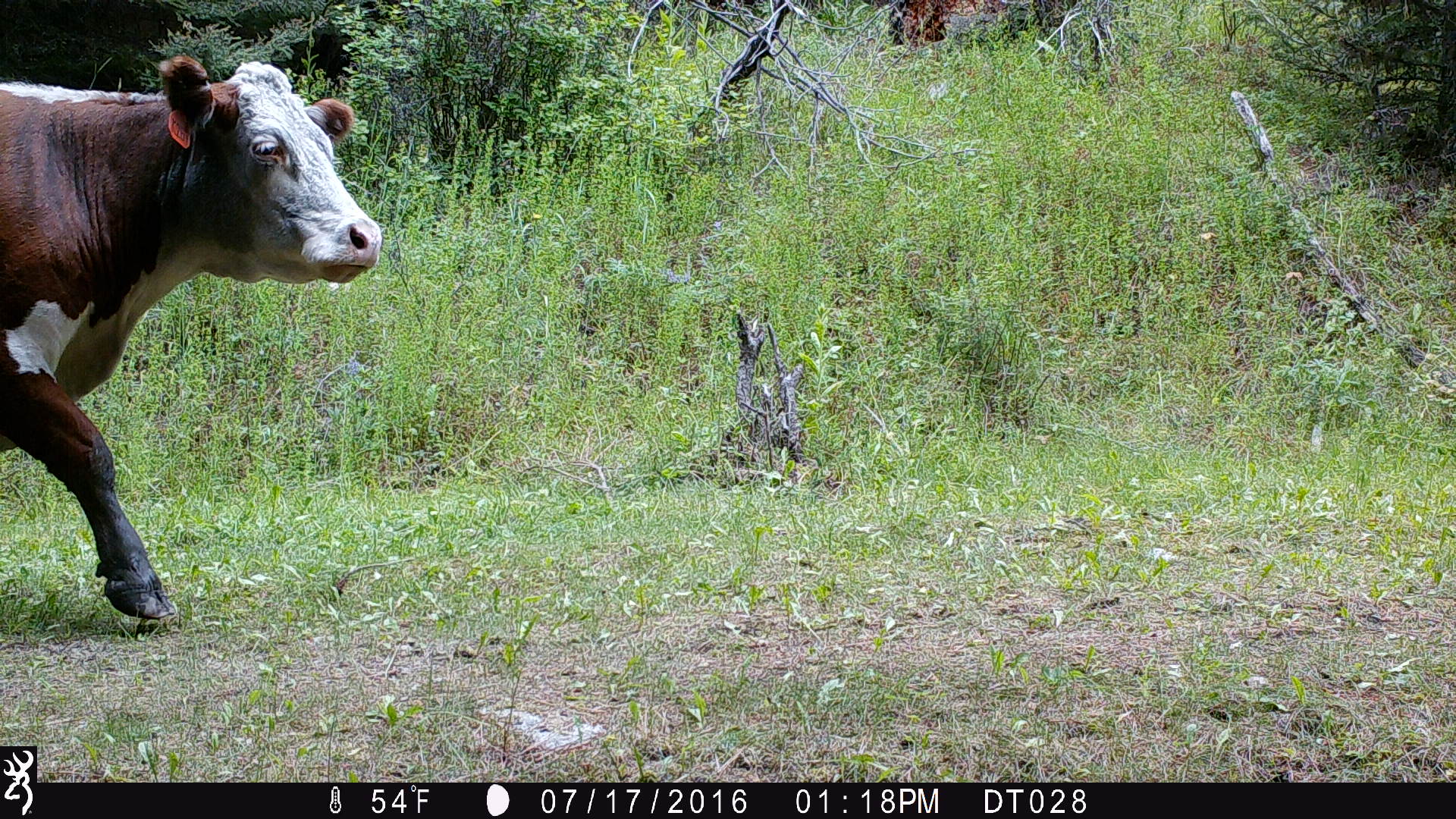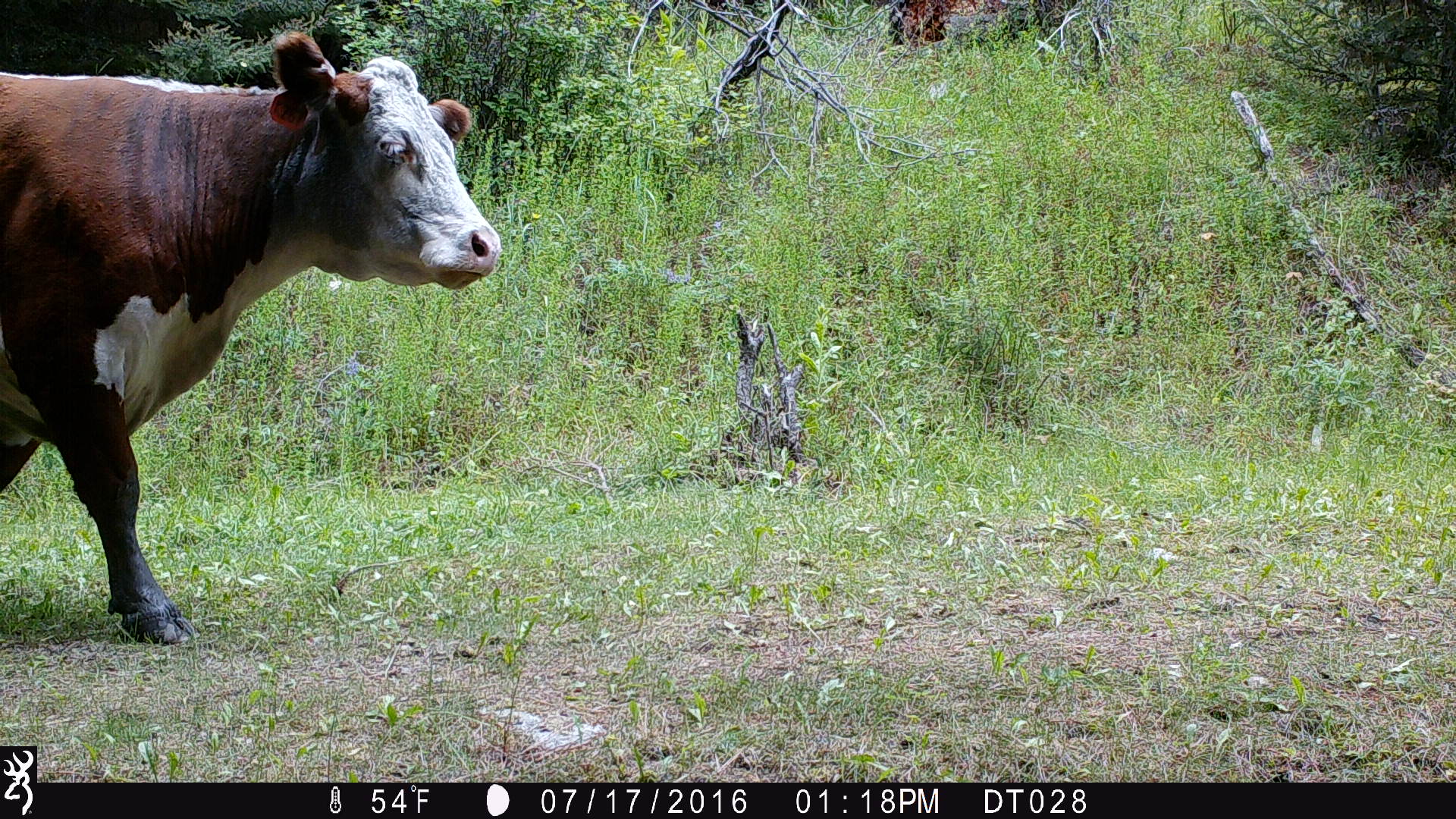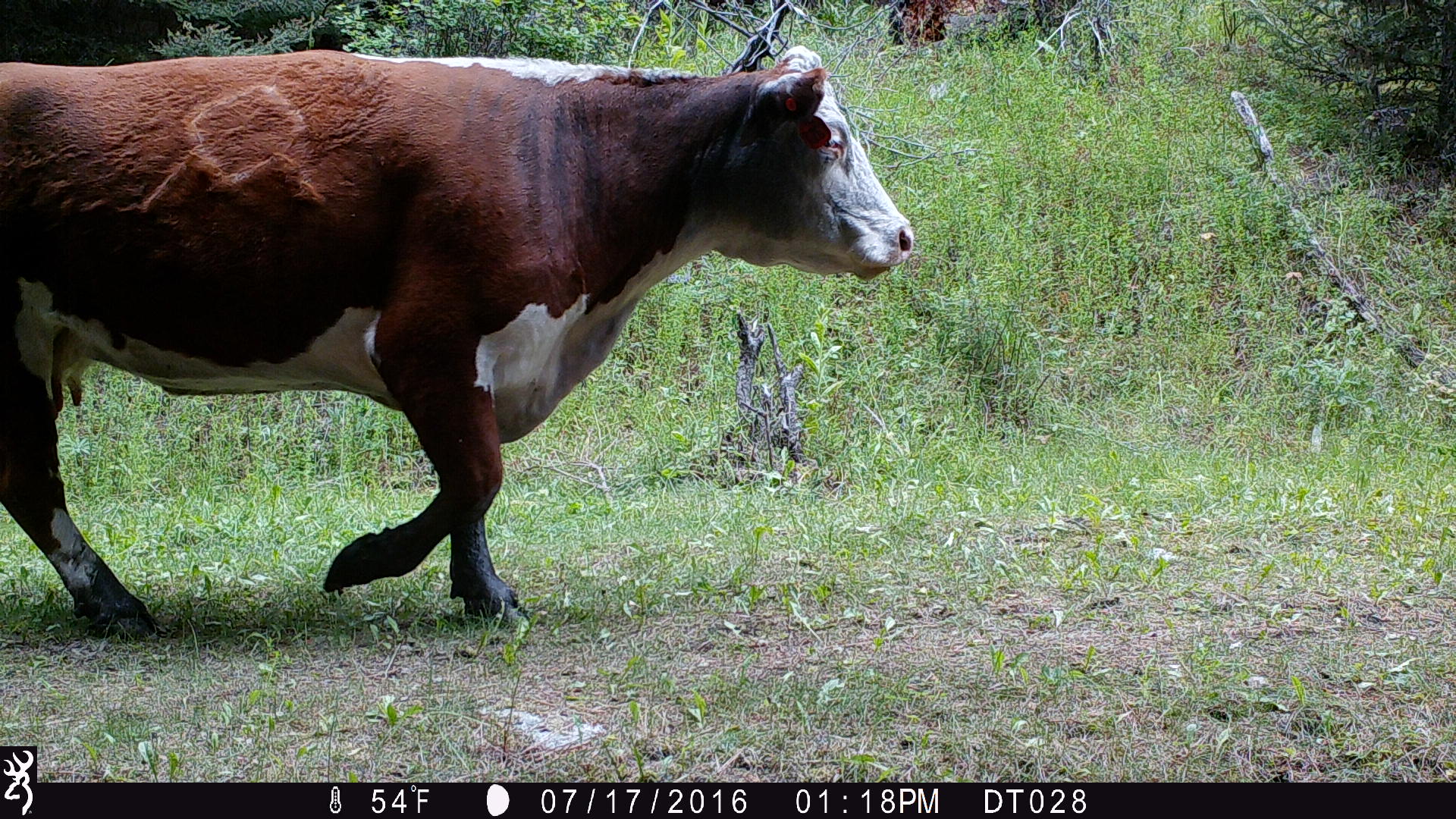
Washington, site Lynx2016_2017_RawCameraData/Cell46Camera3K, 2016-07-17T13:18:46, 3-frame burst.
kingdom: Animalia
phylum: Chordata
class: Mammalia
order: Artiodactyla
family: Bovidae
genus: Bos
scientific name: Bos taurus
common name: domestic cattle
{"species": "domestic cattle (Bos taurus)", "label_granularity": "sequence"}